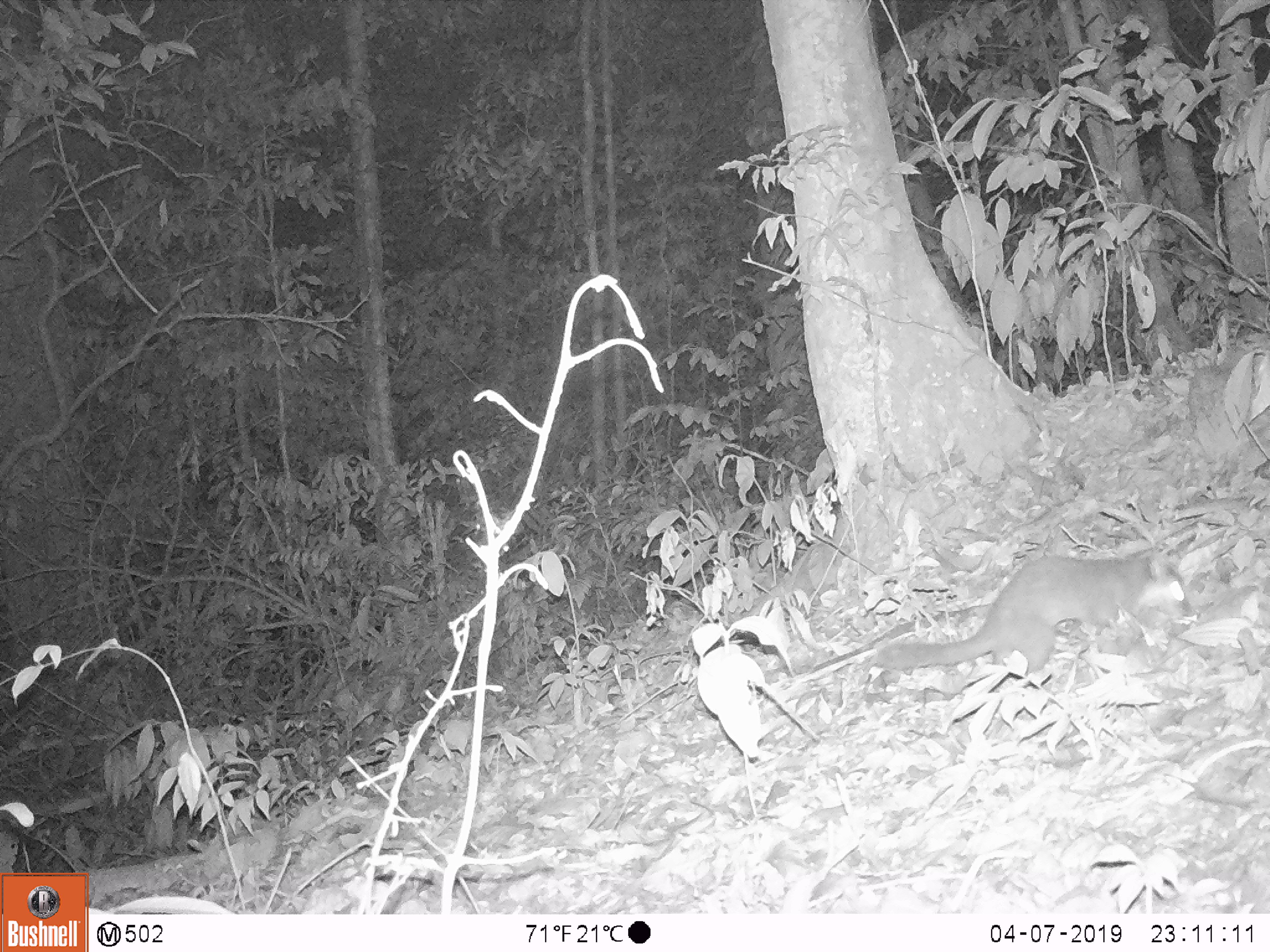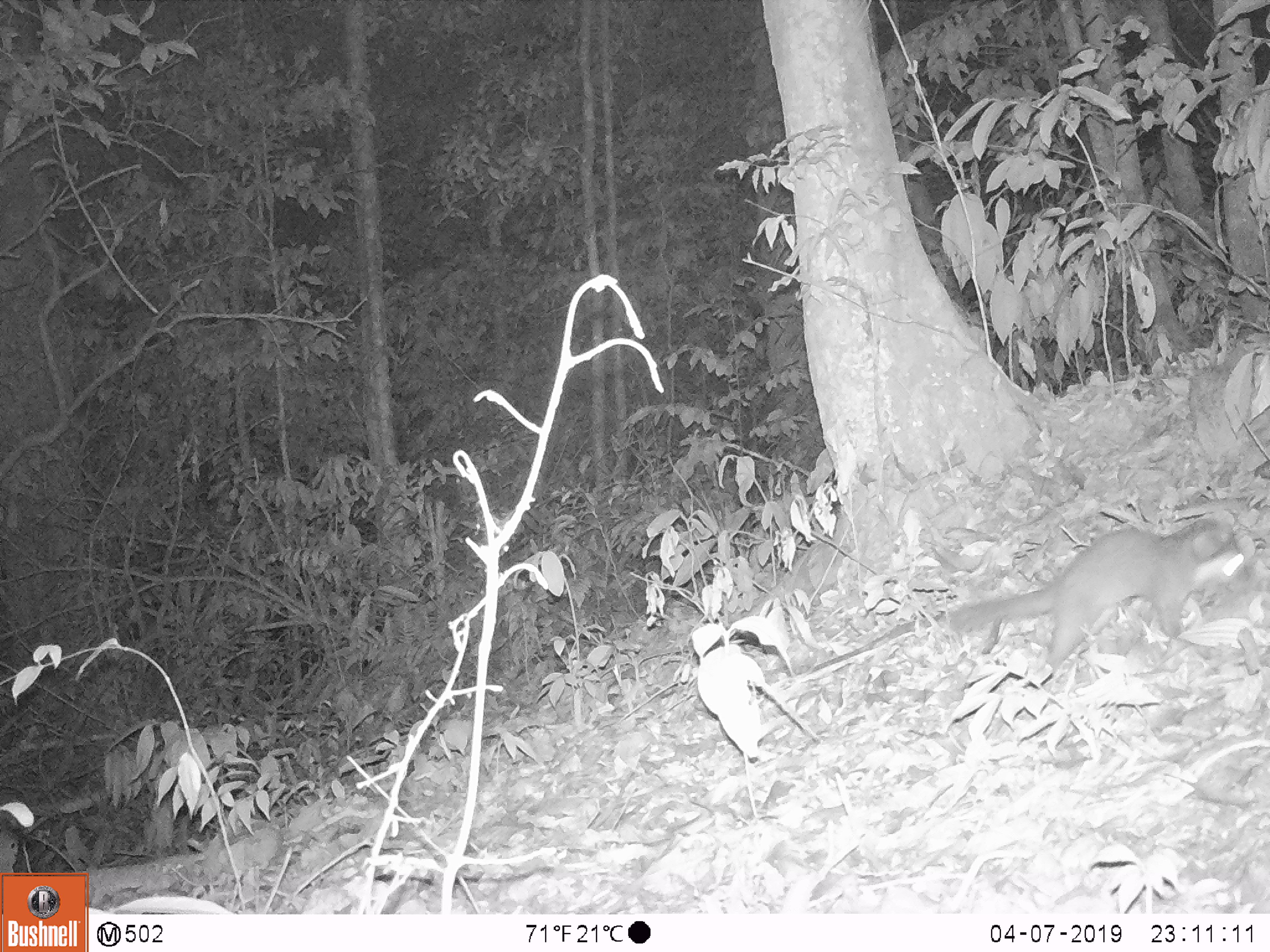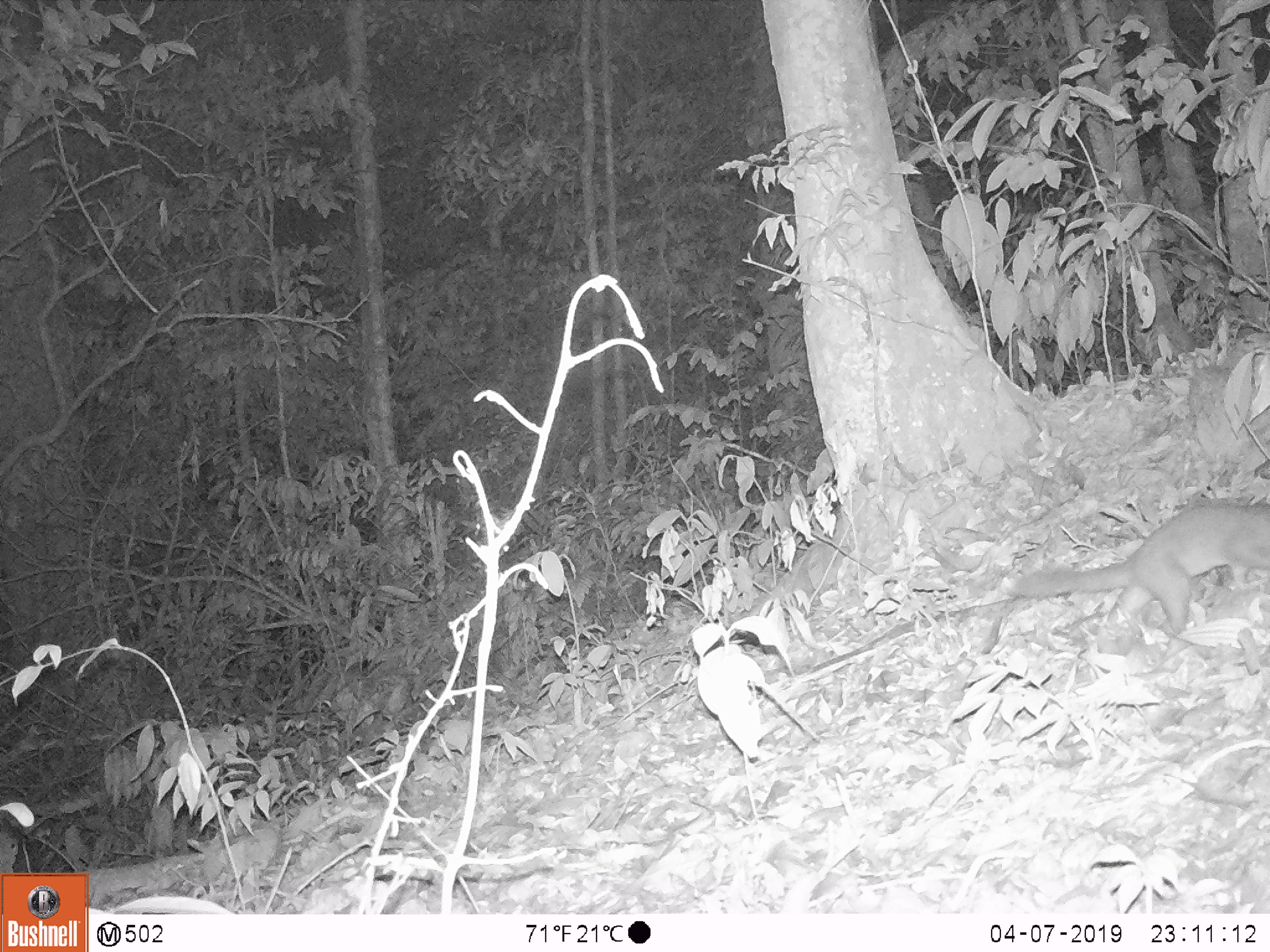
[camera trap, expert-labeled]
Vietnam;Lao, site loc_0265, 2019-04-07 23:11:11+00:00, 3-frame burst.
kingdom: Animalia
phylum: Chordata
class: Mammalia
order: Carnivora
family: Mustelidae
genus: Melogale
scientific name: Melogale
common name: ferret badger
Ferret badger (Melogale). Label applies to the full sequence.